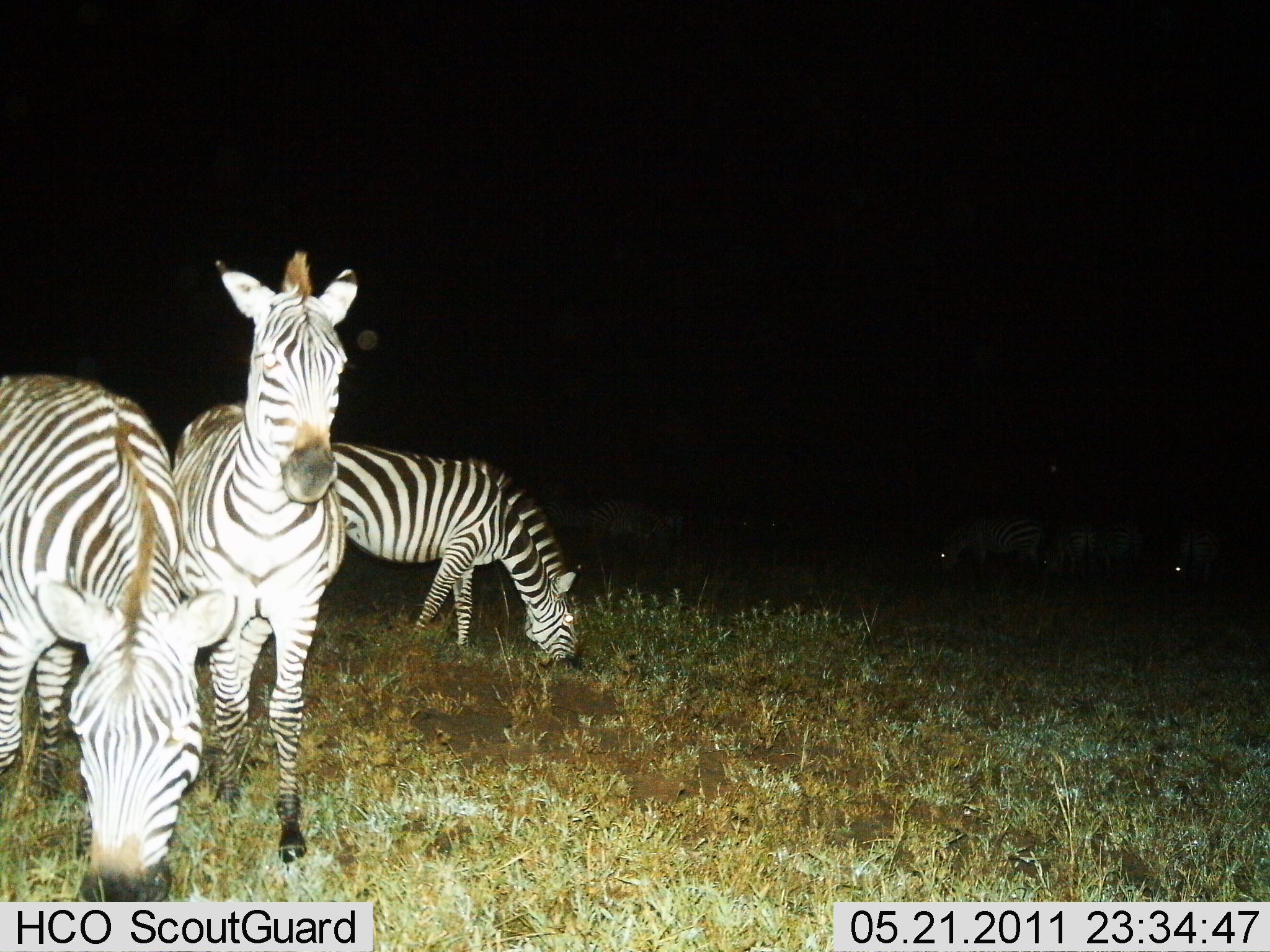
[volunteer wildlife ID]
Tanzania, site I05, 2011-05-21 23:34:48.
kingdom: Animalia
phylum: Chordata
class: Mammalia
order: Perissodactyla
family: Equidae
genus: Equus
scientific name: Equus quagga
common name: plains zebra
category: zebra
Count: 3.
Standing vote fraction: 85%.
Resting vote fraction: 0%.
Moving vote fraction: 15%.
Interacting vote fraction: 15%.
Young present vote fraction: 0%.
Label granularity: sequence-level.